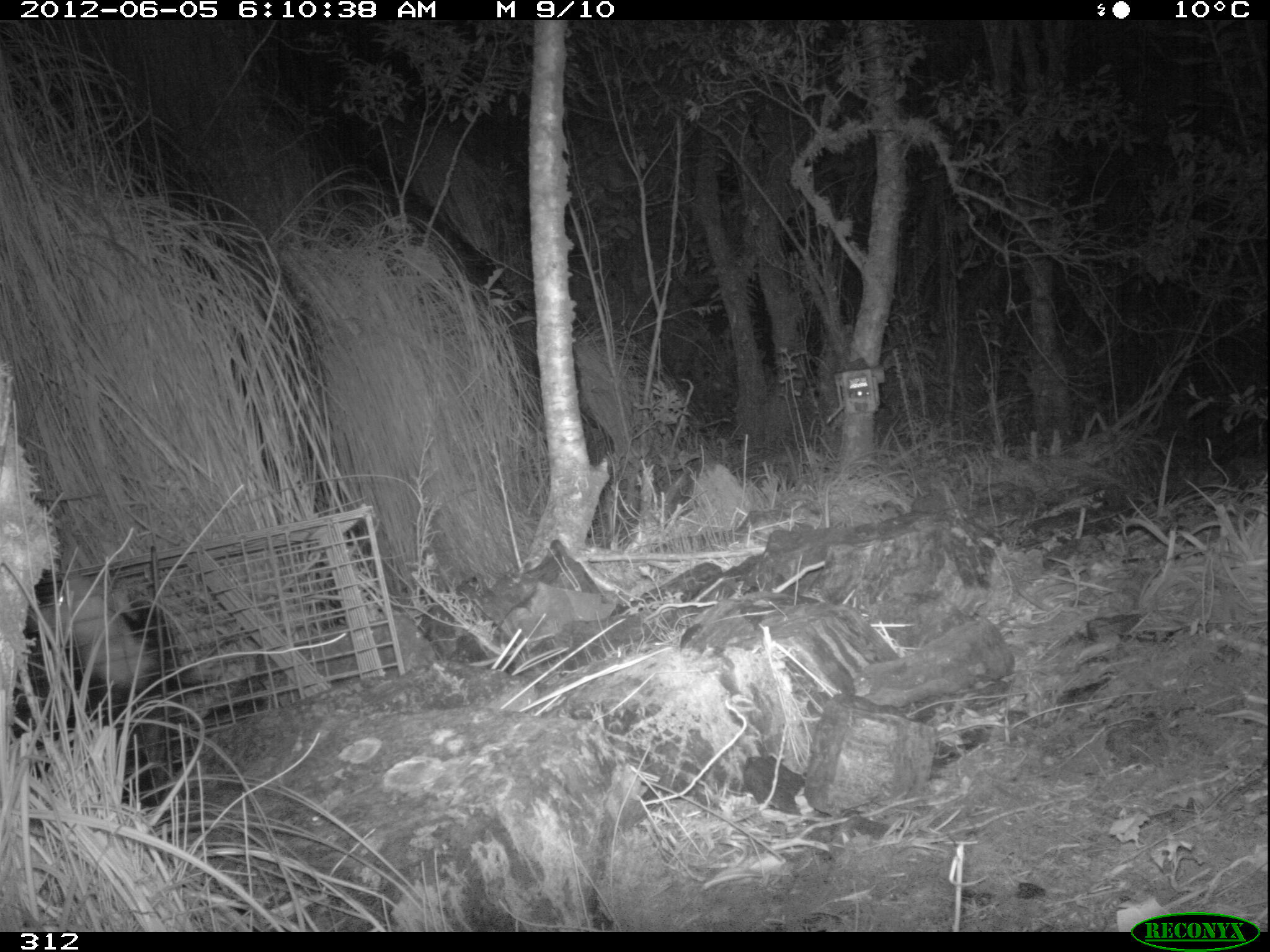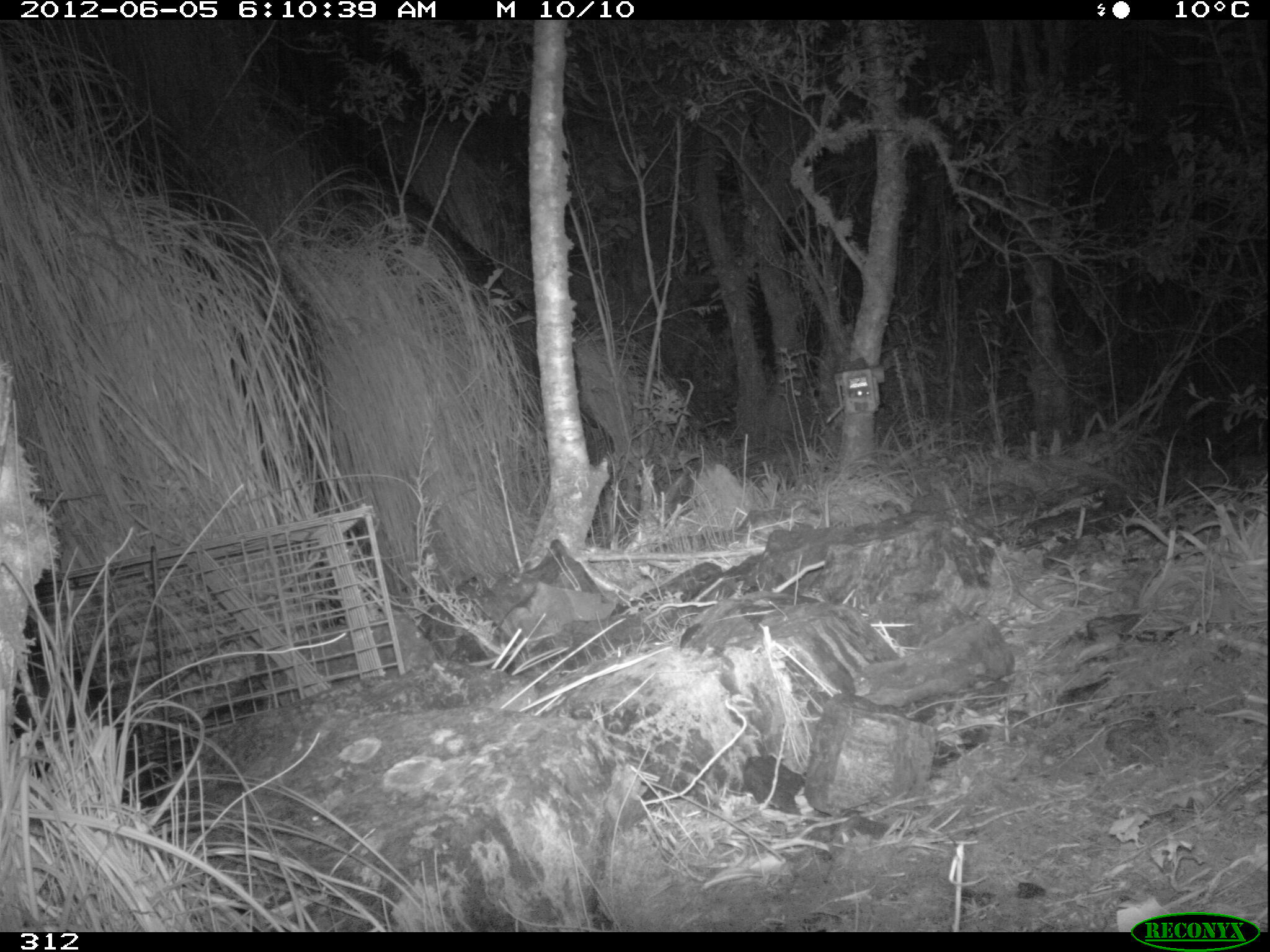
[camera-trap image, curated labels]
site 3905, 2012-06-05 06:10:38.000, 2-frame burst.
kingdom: Animalia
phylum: Chordata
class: Mammalia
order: Didelphimorphia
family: Didelphidae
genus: Didelphis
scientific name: Didelphis pernigra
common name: andean white-eared opossum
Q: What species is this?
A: Didelphis pernigra (andean white-eared opossum).